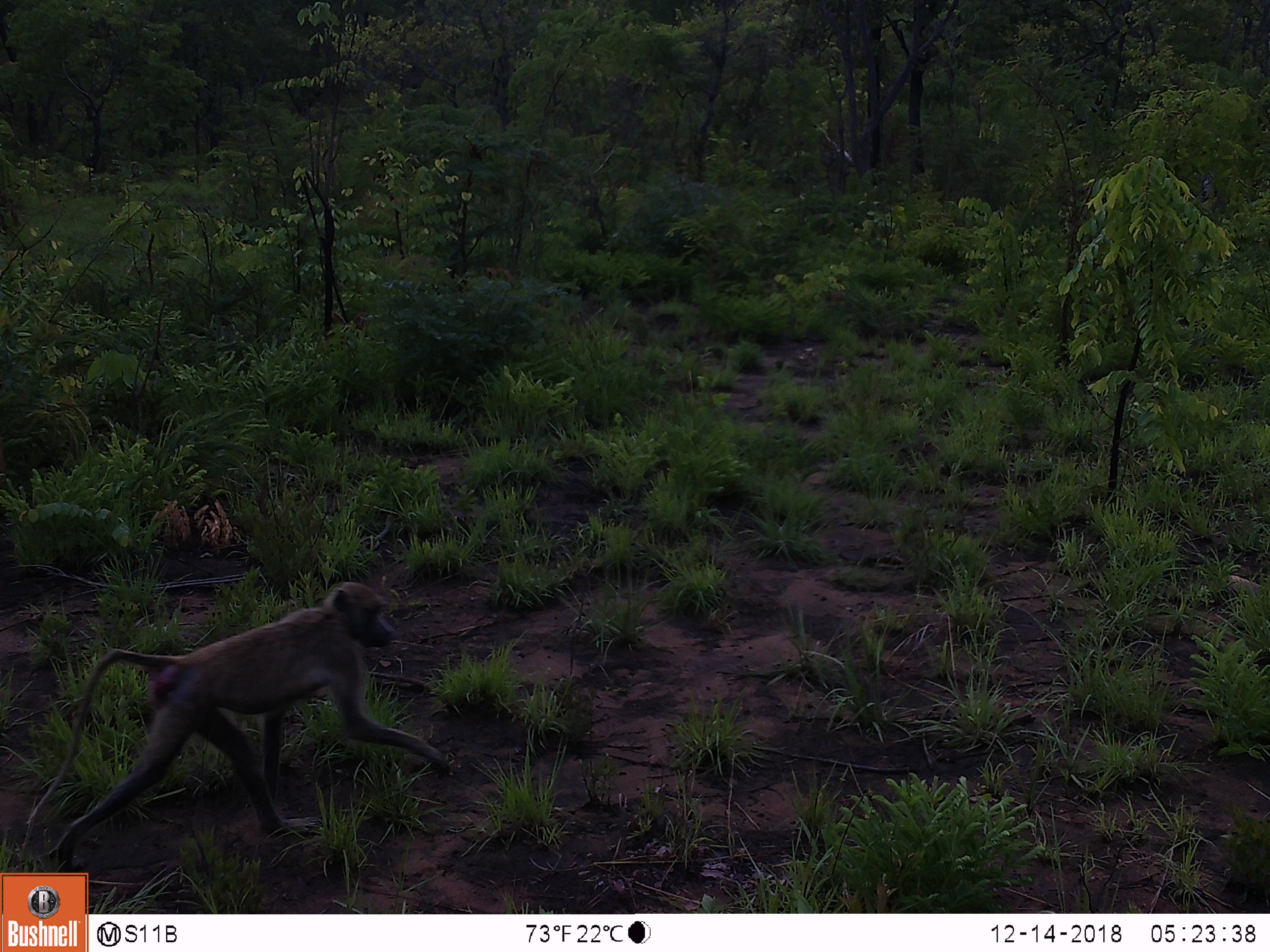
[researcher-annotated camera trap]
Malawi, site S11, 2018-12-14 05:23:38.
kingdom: Animalia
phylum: Chordata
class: Mammalia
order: Primates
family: Cercopithecidae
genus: Papio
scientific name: Papio cynocephalus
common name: yellow baboon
Yellow baboon (Papio cynocephalus), count 1.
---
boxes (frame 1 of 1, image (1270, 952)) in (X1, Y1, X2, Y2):
yellow baboon: (27, 570, 465, 866)